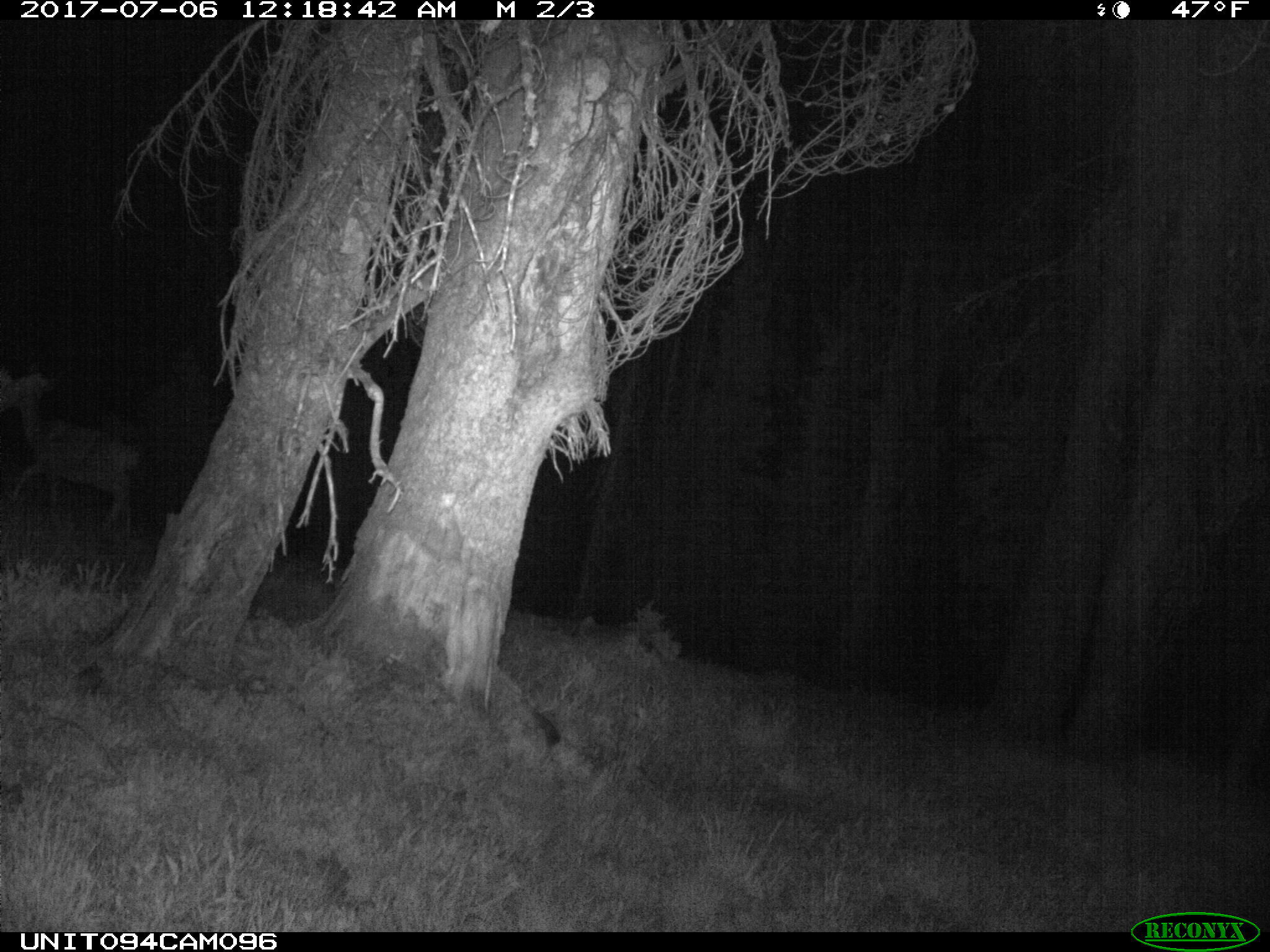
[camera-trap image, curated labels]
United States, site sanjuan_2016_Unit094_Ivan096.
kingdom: Animalia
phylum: Chordata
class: Mammalia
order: Artiodactyla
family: Cervidae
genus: Odocoileus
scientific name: Odocoileus hemionus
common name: mule deer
Odocoileus hemionus (mule deer).